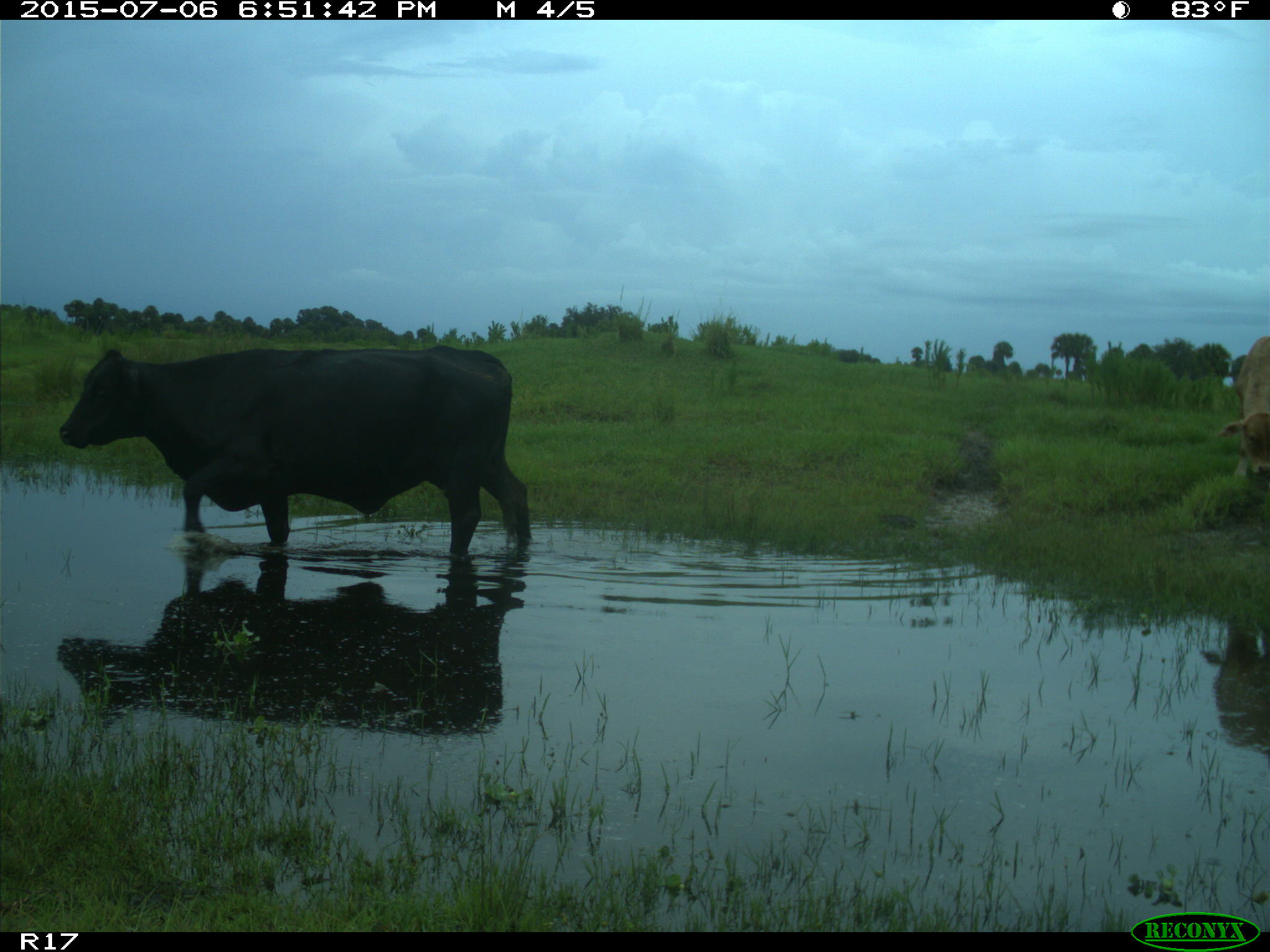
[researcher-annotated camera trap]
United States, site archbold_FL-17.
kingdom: Animalia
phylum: Chordata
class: Mammalia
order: Artiodactyla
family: Bovidae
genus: Bos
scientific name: Bos taurus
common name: domestic cow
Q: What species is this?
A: Bos taurus (domestic cow).